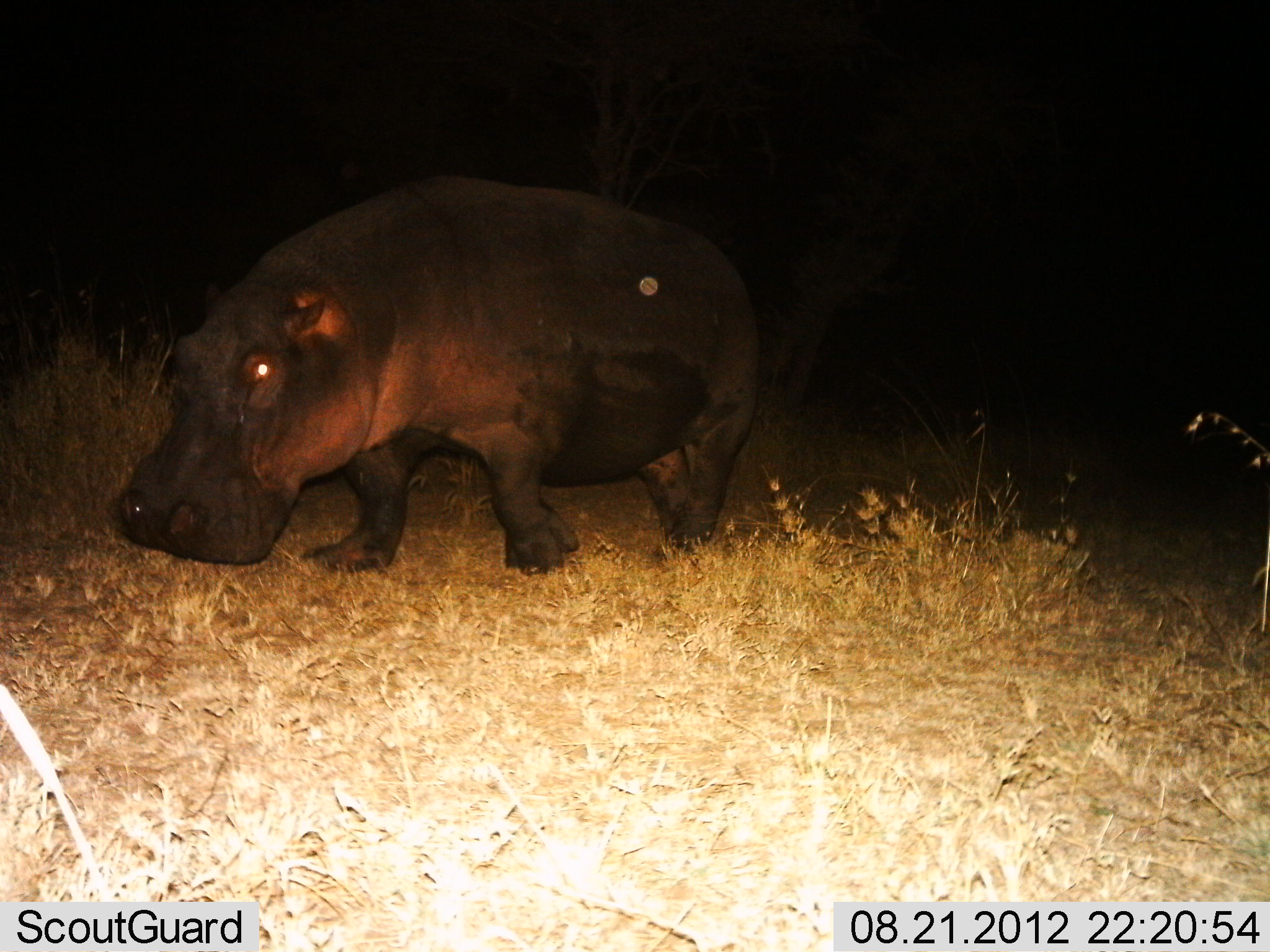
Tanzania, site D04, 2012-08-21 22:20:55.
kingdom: Animalia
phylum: Chordata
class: Mammalia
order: Artiodactyla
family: Hippopotamidae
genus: Hippopotamus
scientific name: Hippopotamus amphibius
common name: hippopotamus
Hippopotamus (Hippopotamus amphibius), count 1. Behavior (volunteer vote fractions): standing 10%, resting 0%, moving 90%, interacting 0%. Young present (vote fraction): 0%. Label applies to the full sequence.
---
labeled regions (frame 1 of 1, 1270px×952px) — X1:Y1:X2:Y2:
animal: 113:176:761:575